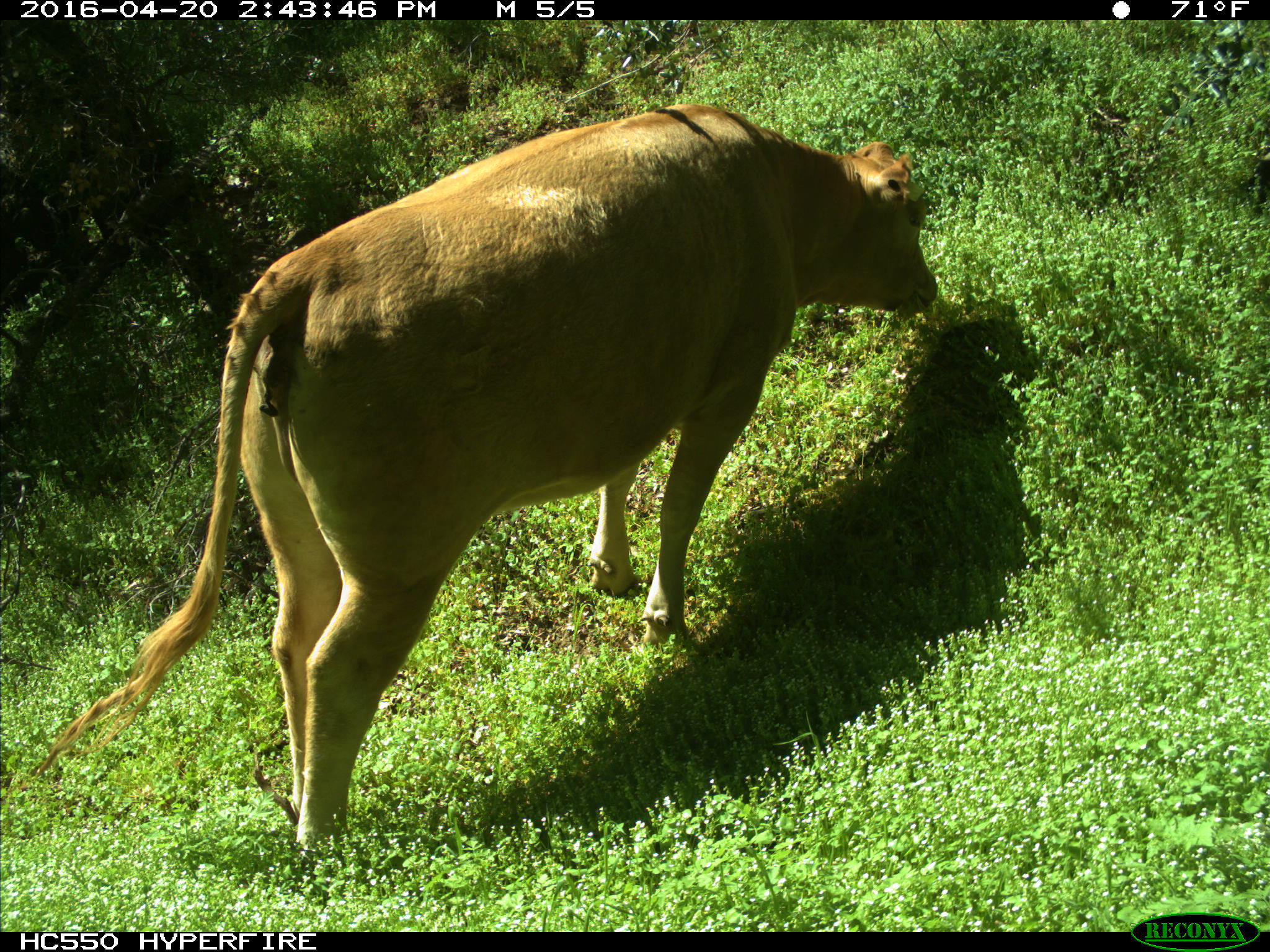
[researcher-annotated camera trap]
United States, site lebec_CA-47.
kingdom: Animalia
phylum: Chordata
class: Mammalia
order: Artiodactyla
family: Bovidae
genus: Bos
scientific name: Bos taurus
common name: domestic cow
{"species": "Bos taurus (domestic cow)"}